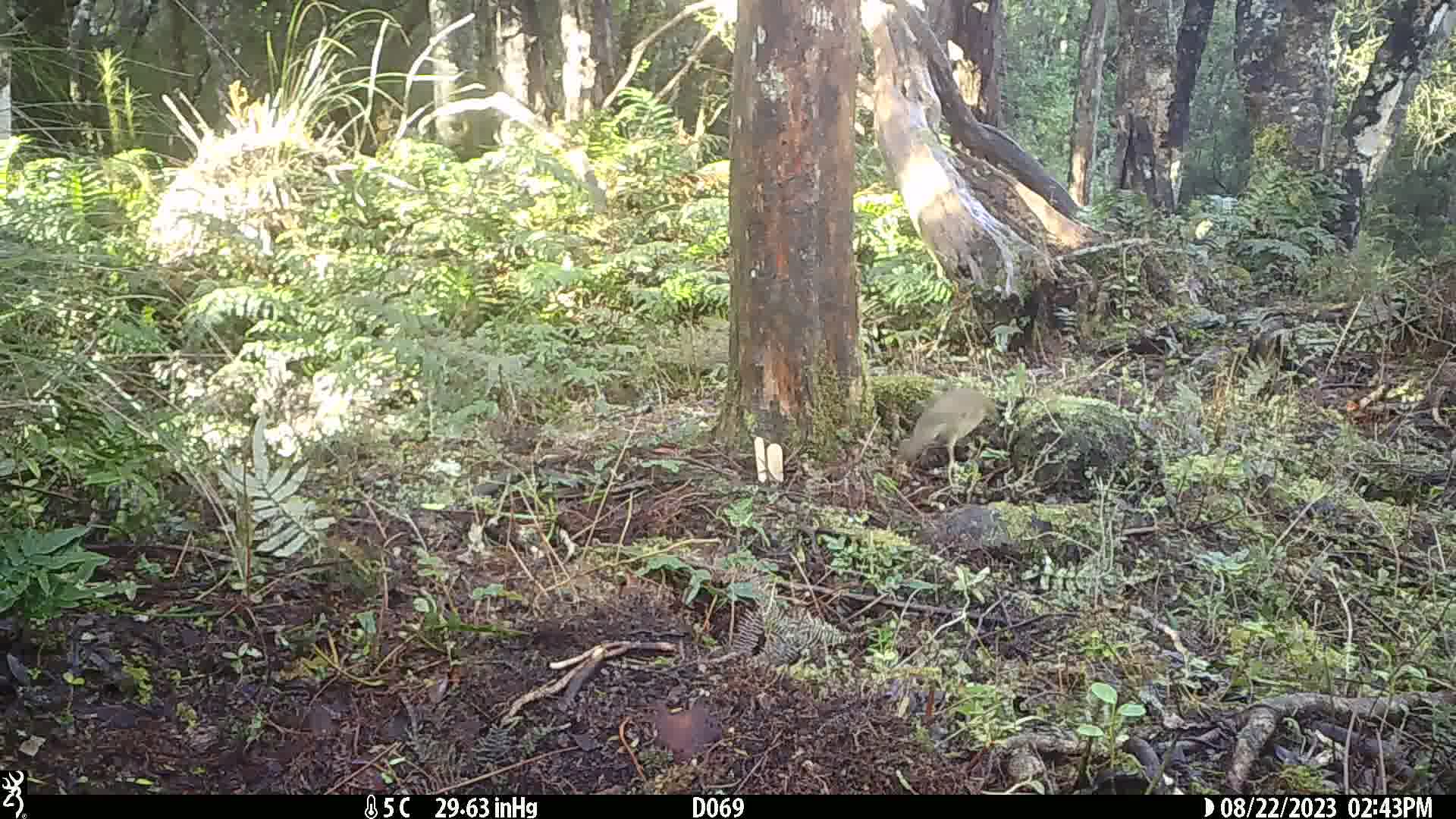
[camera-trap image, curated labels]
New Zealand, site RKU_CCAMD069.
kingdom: Animalia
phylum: Chordata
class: Aves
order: Passeriformes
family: Turdidae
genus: Turdus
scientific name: Turdus philomelos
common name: song thrush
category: thrush